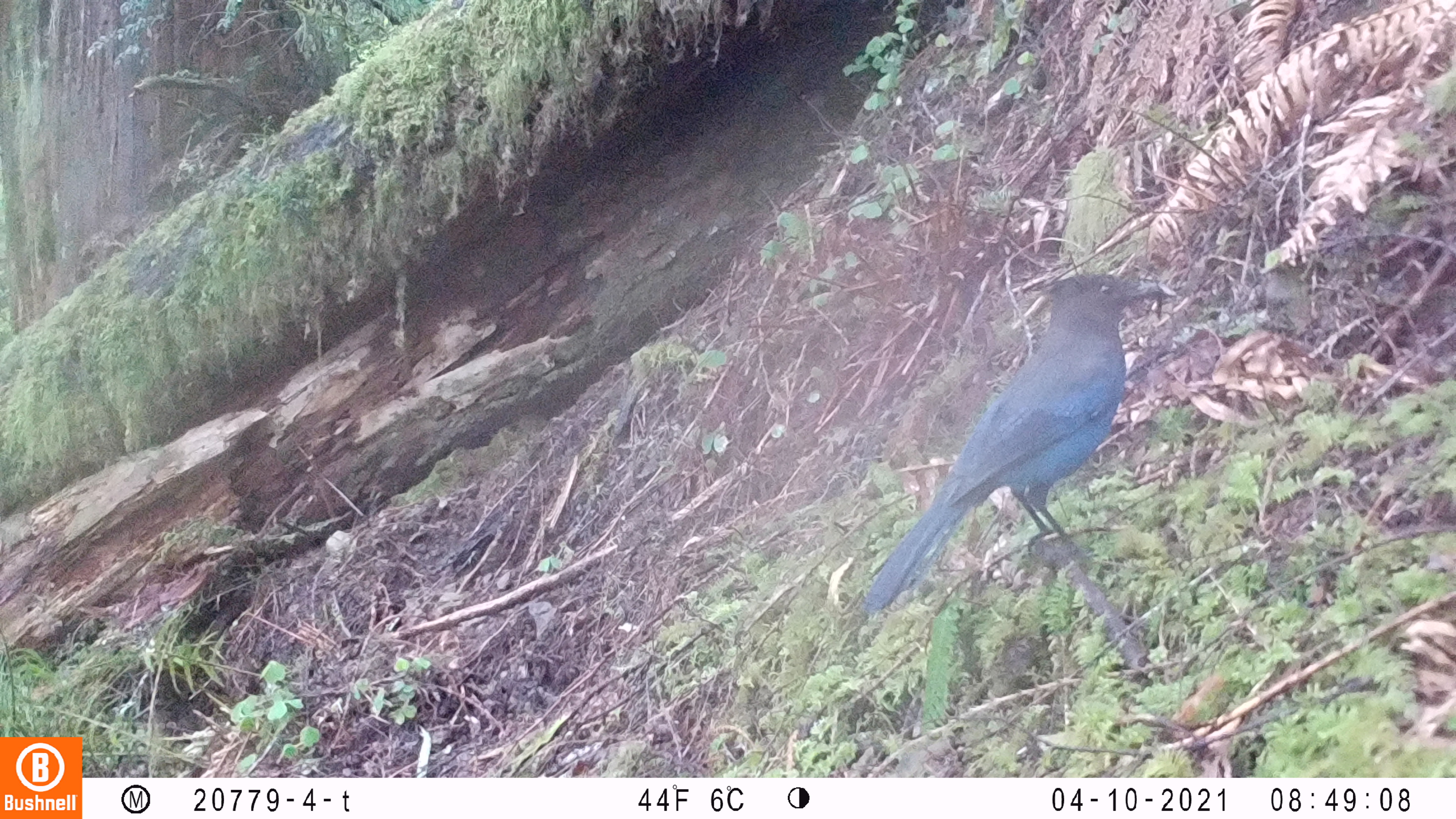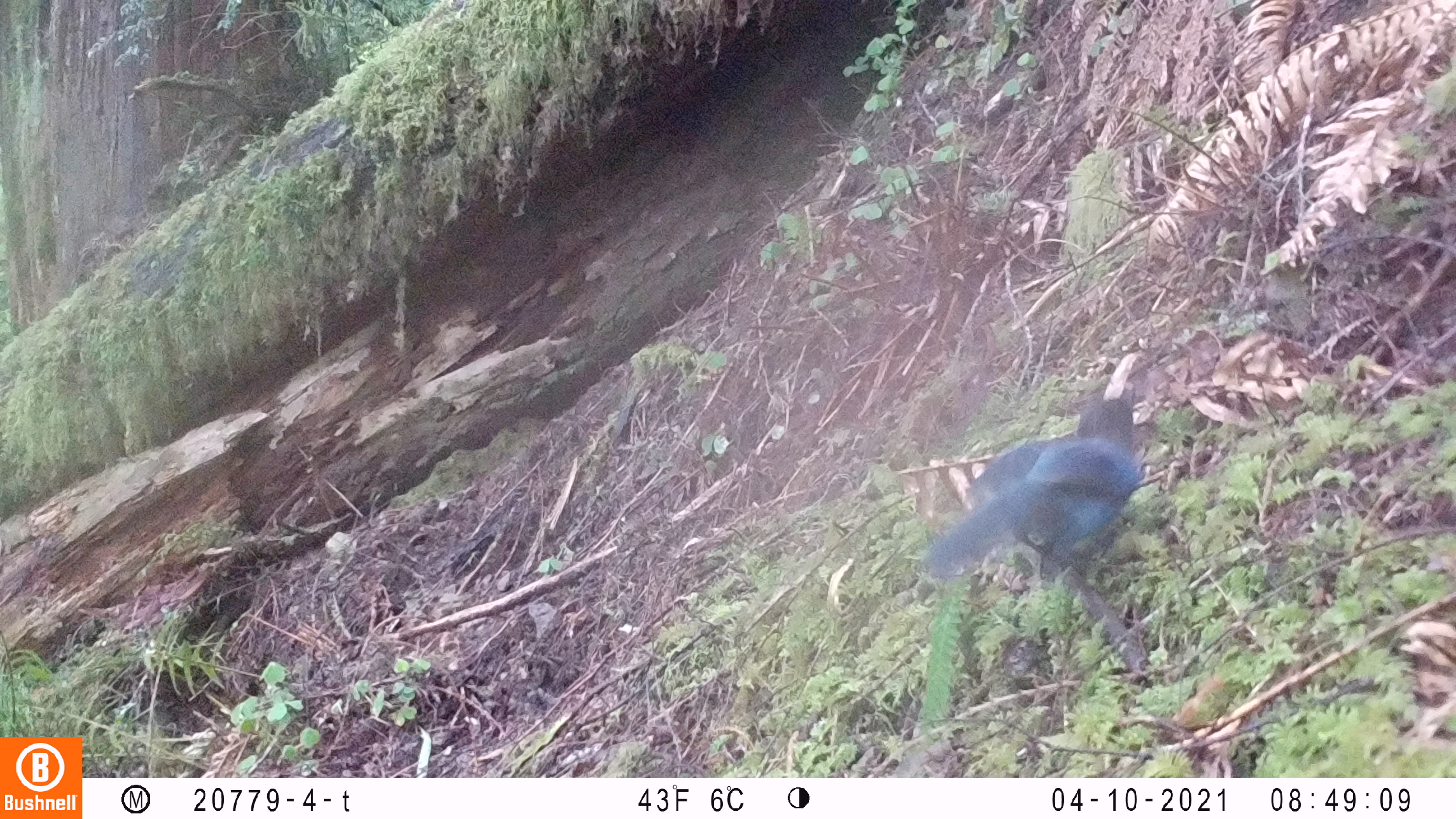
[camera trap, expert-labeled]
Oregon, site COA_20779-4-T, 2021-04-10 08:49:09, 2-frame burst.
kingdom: Animalia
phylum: Chordata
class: Aves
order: Passeriformes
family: Corvidae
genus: Cyanocitta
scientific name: Cyanocitta stelleri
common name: steller's jay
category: stellers jay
Stellers jay (steller's jay) (Cyanocitta stelleri).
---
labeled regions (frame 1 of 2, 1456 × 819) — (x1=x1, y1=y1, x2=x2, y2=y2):
stellers jay: (x1=844, y1=210, x2=1185, y2=669)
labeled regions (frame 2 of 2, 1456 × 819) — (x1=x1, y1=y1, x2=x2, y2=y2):
stellers jay: (x1=898, y1=339, x2=1169, y2=617)